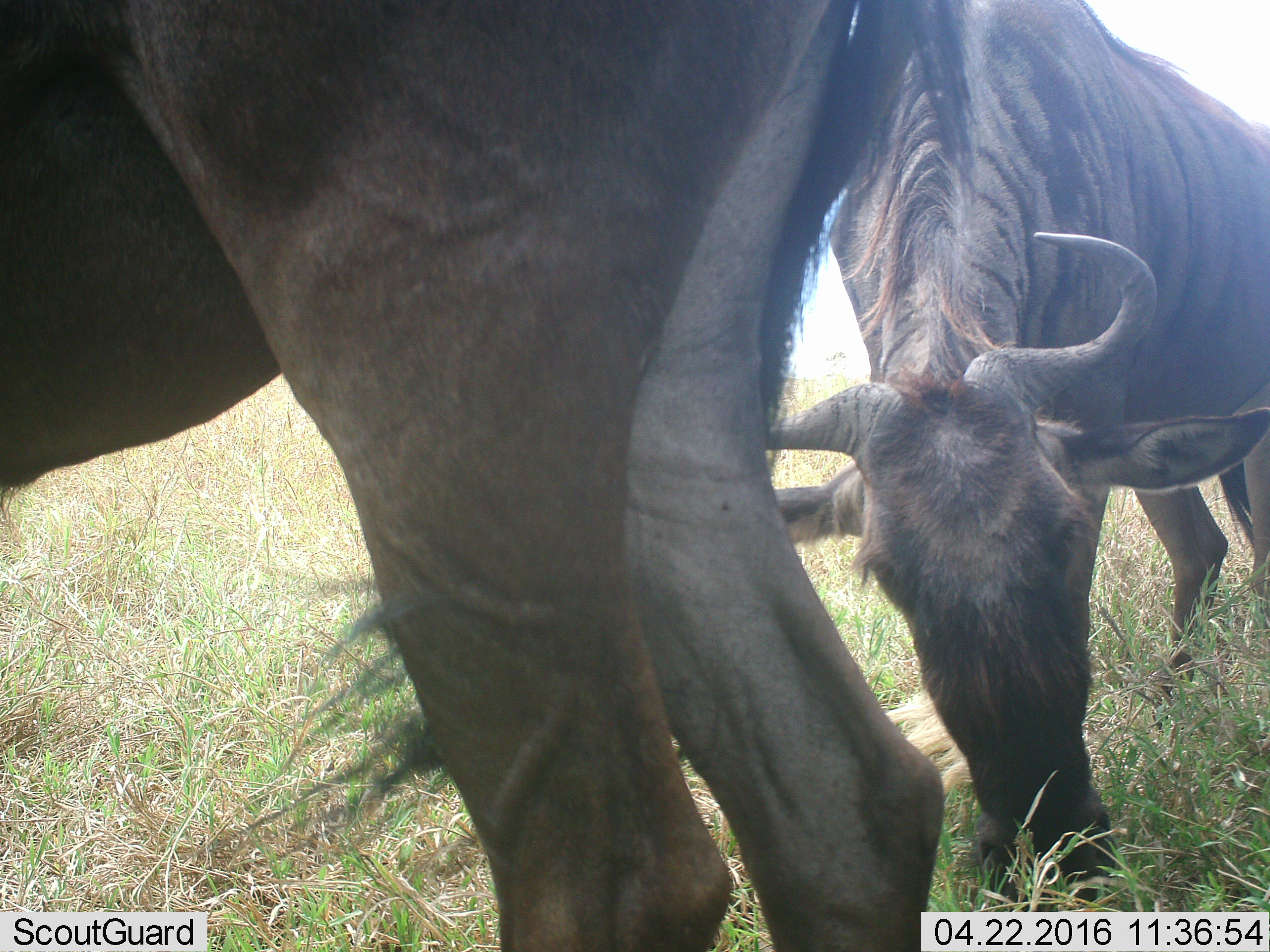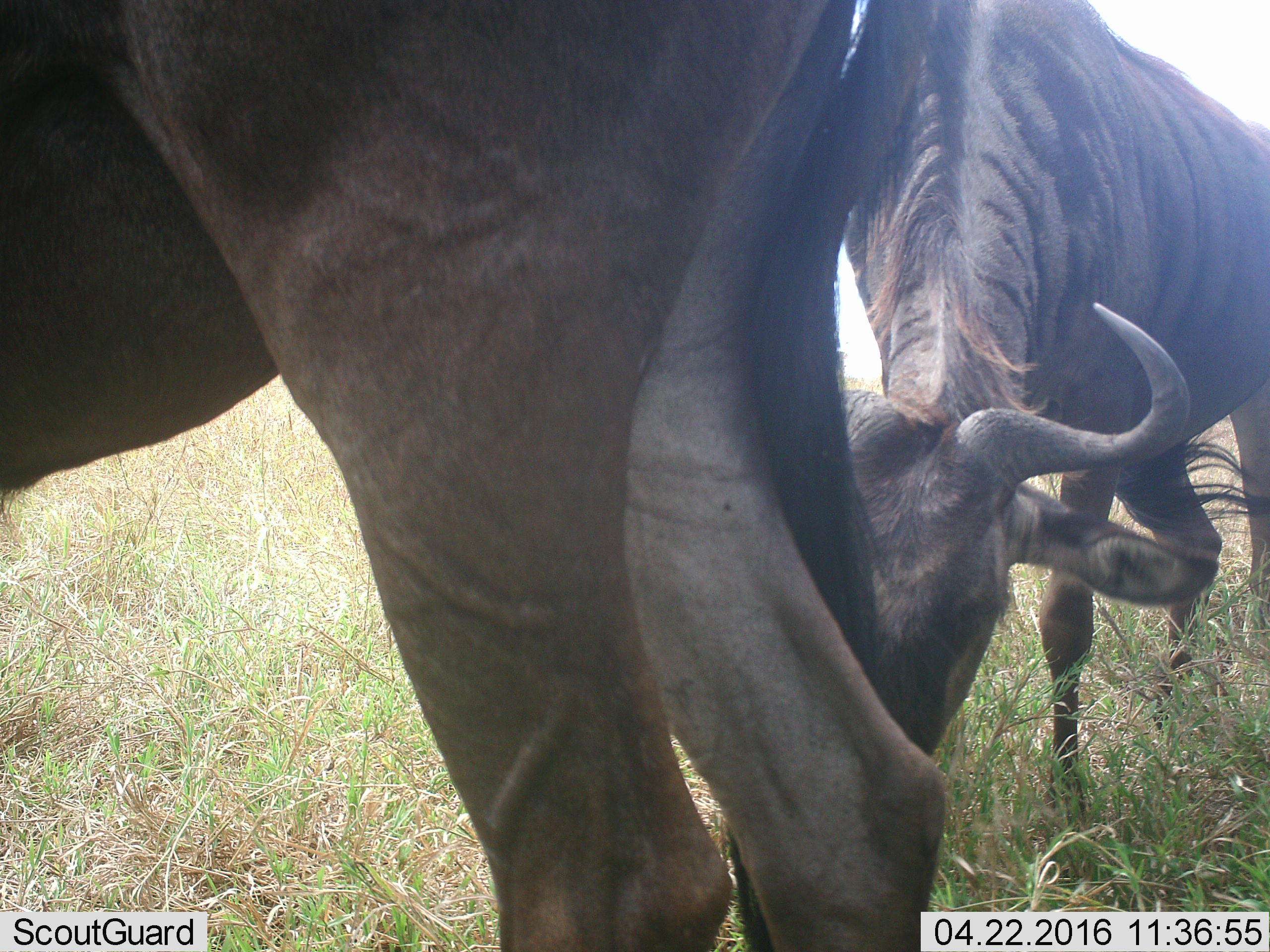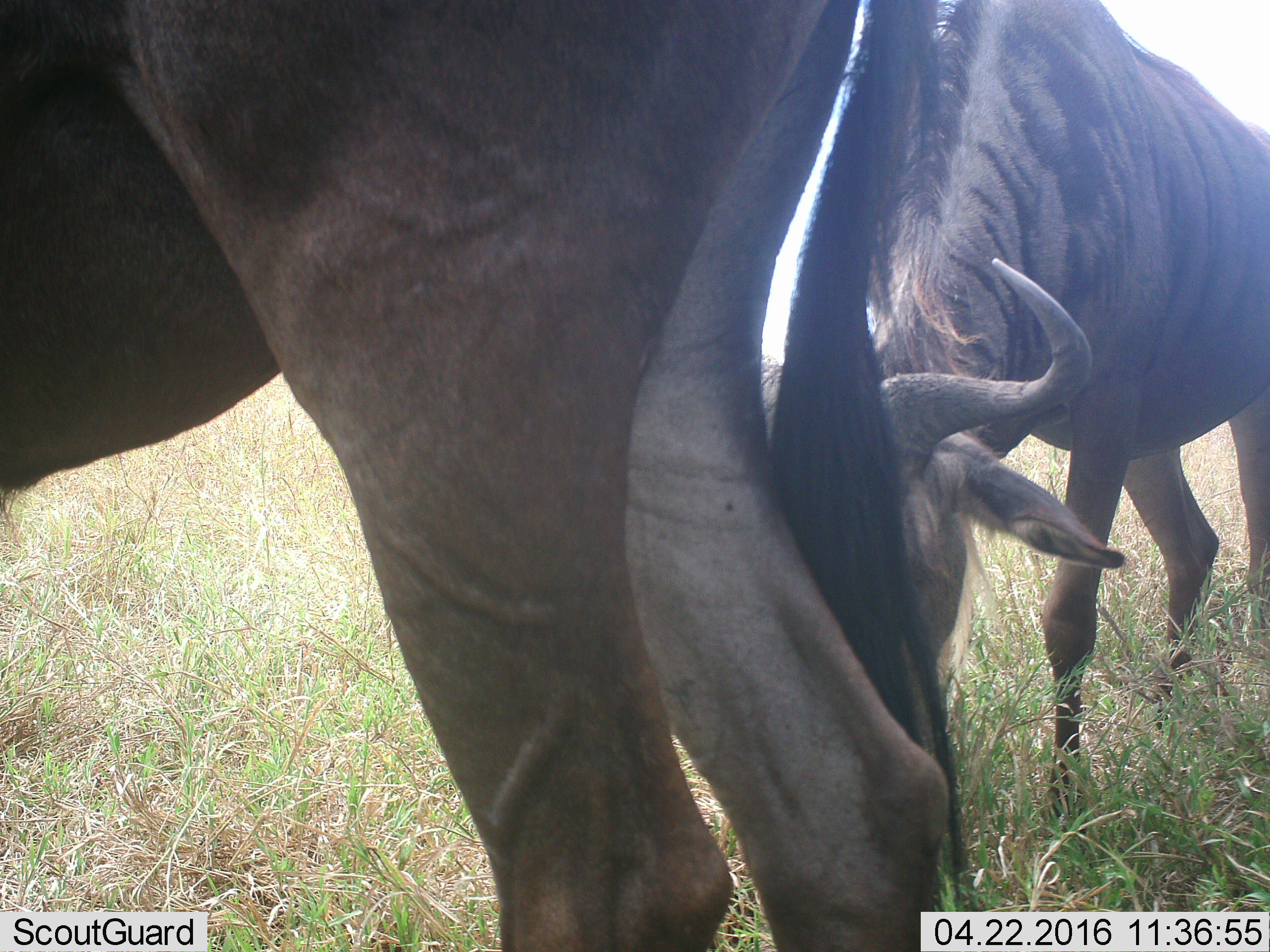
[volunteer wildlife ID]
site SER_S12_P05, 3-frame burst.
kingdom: Animalia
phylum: Chordata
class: Mammalia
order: Artiodactyla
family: Bovidae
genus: Connochaetes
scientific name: Connochaetes taurinus taurinus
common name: blue wildebeest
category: wildebeestblue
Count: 2.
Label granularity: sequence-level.